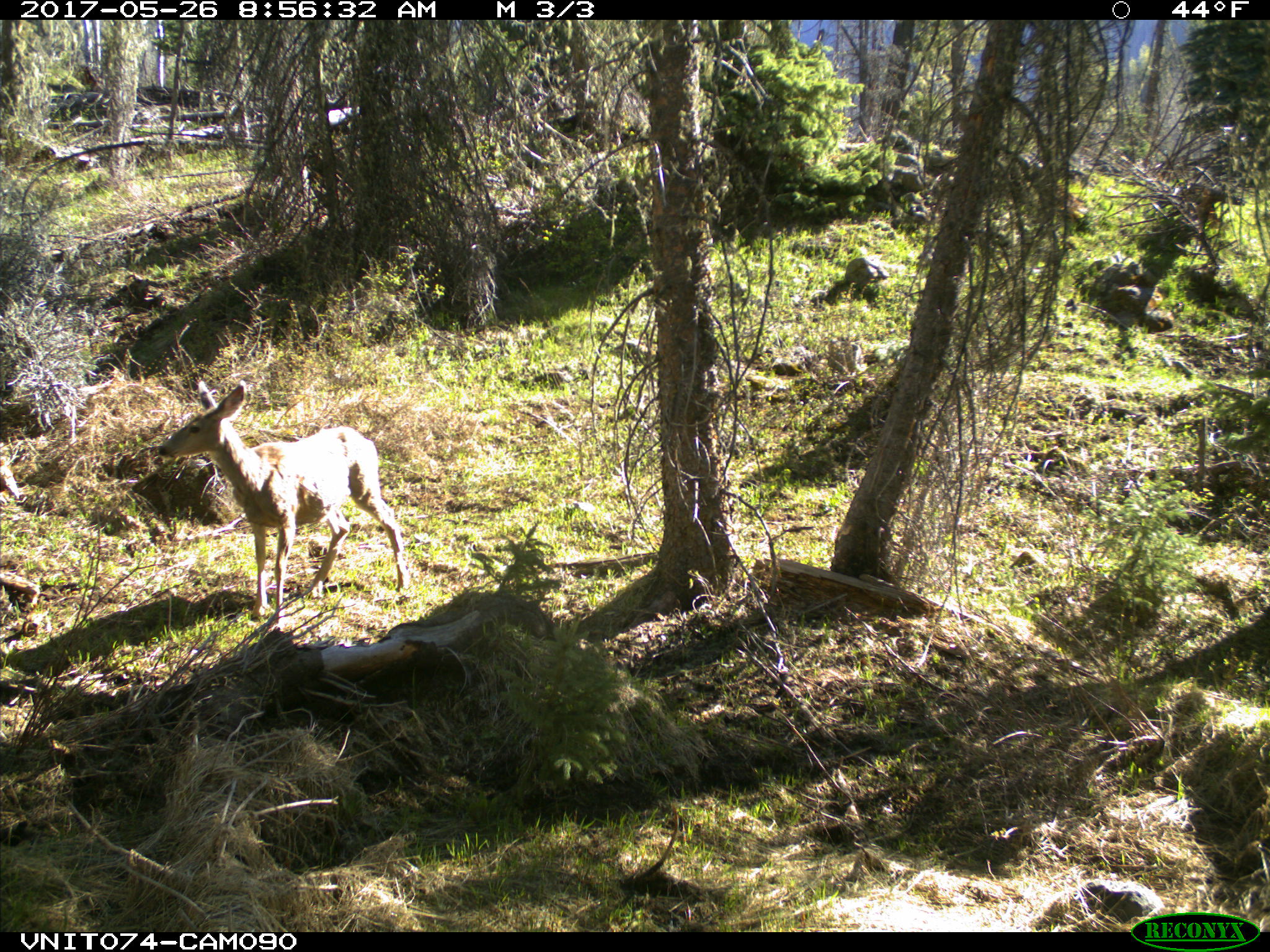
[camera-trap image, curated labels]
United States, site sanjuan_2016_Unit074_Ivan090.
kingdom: Animalia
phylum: Chordata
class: Mammalia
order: Artiodactyla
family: Cervidae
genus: Odocoileus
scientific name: Odocoileus hemionus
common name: mule deer